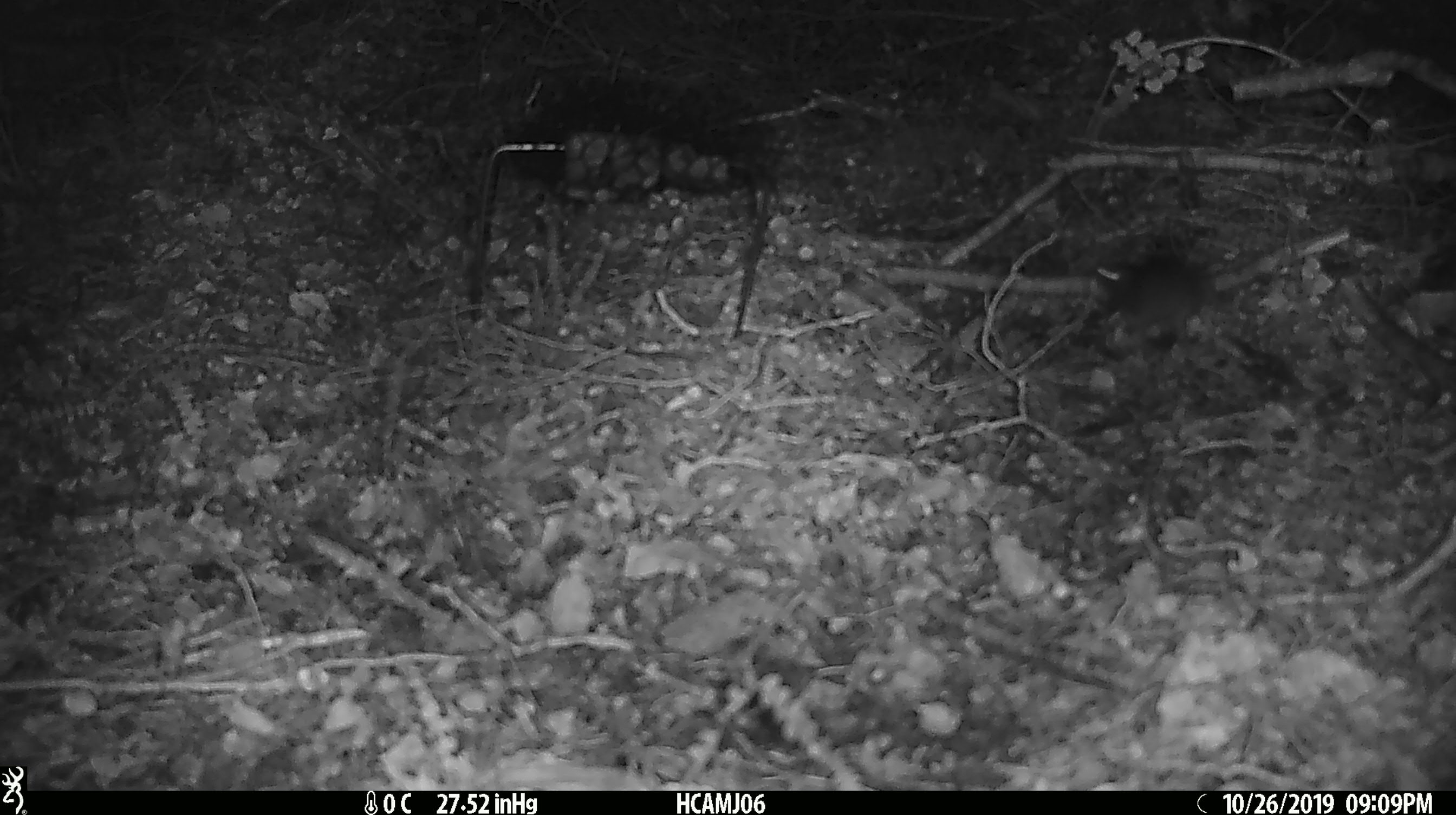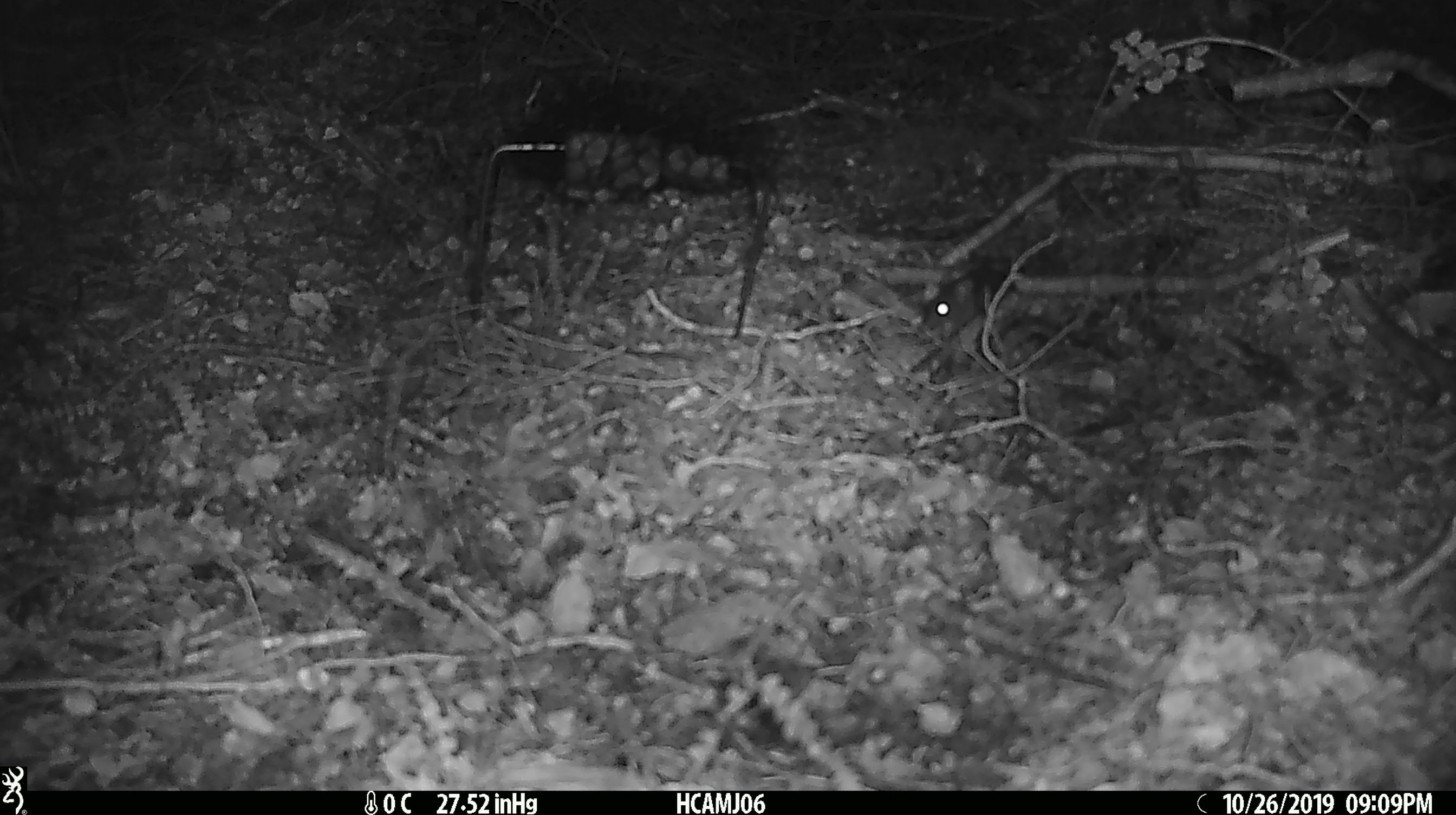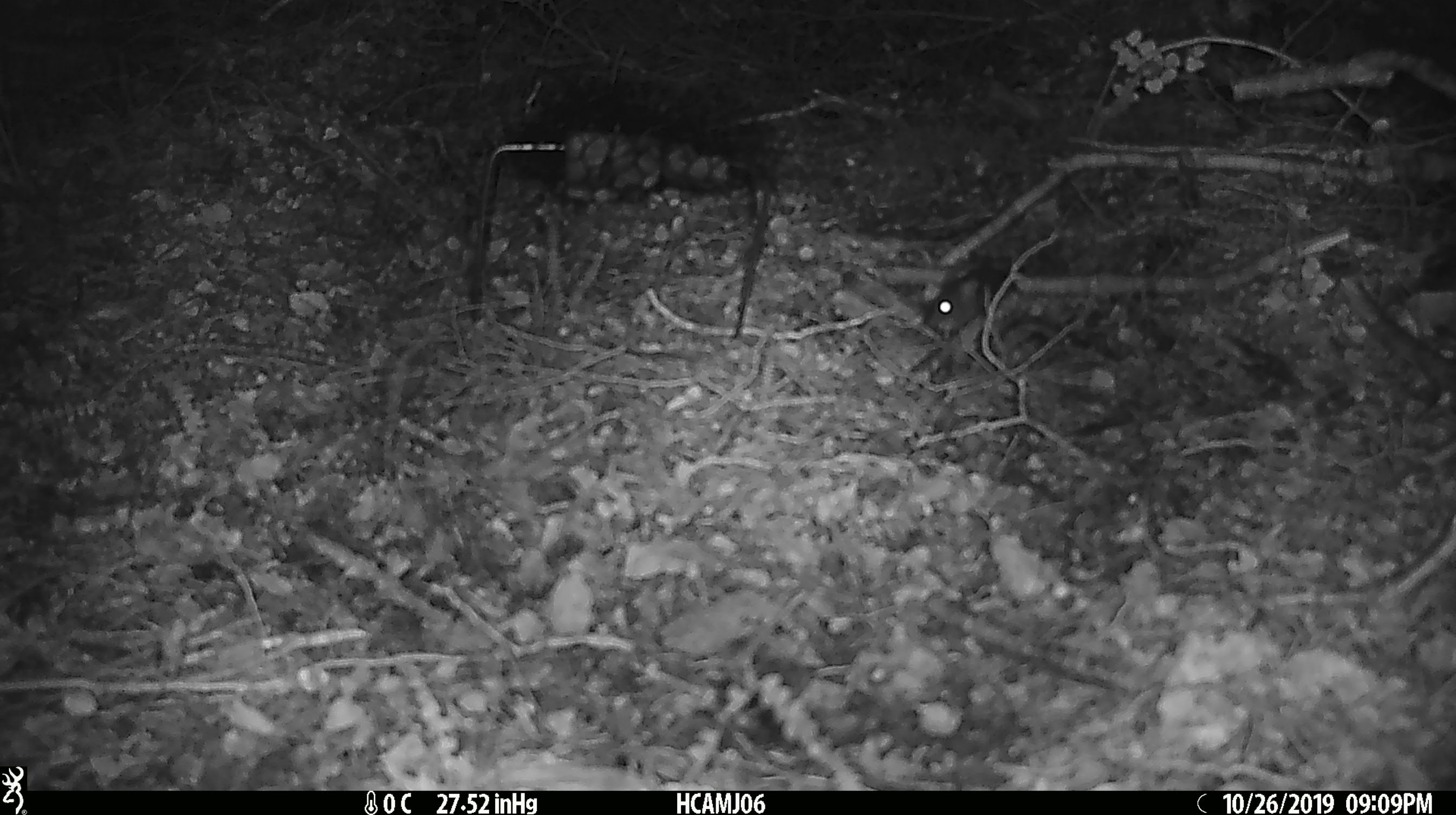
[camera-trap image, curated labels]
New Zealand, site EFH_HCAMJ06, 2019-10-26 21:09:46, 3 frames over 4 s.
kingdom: Animalia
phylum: Chordata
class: Mammalia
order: Rodentia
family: Muridae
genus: Mus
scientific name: Mus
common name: mouse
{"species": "mouse (Mus)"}